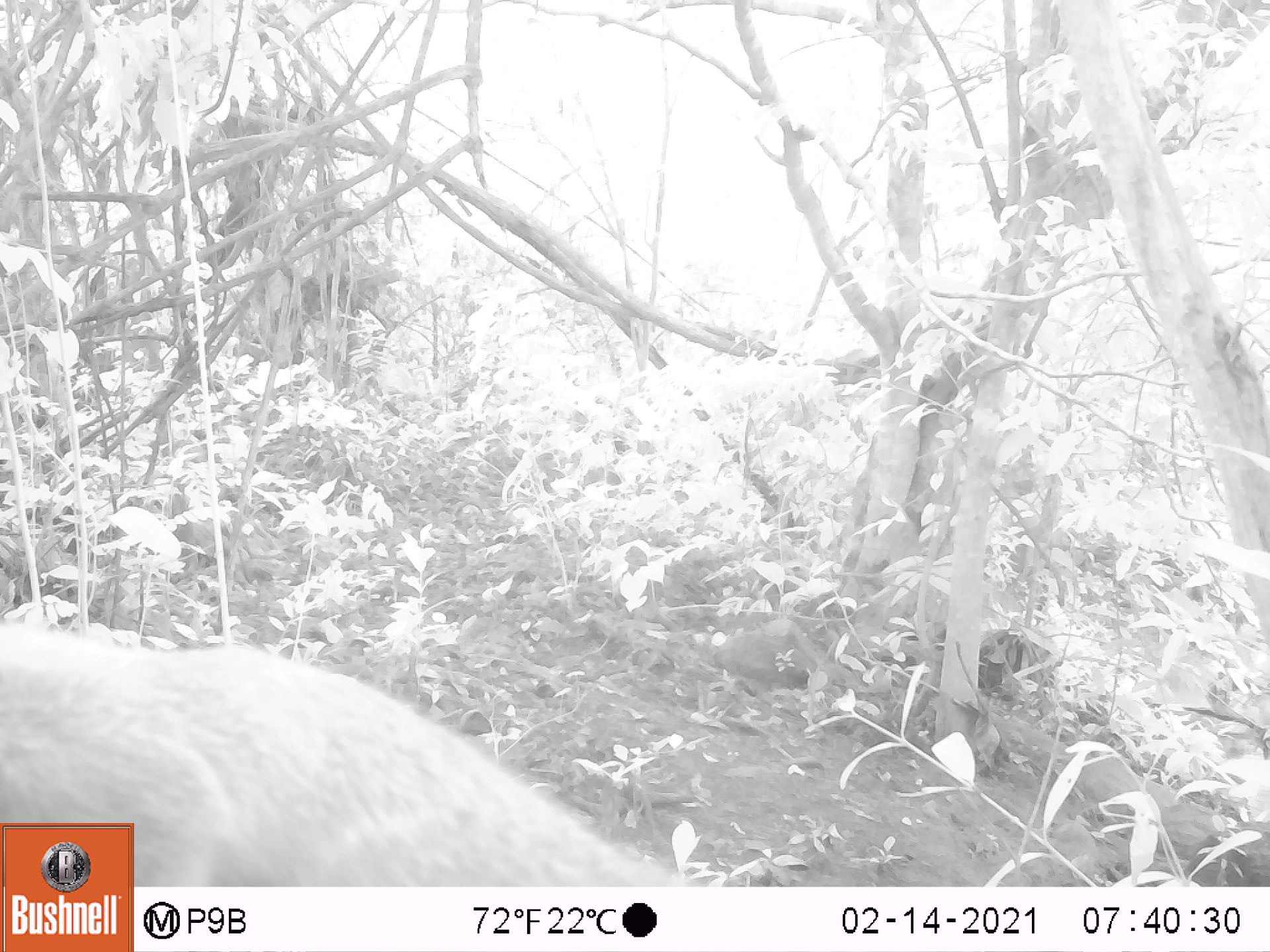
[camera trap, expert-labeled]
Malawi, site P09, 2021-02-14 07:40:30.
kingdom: Animalia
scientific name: Animalia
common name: other animal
Other animal (Animalia), count 1.